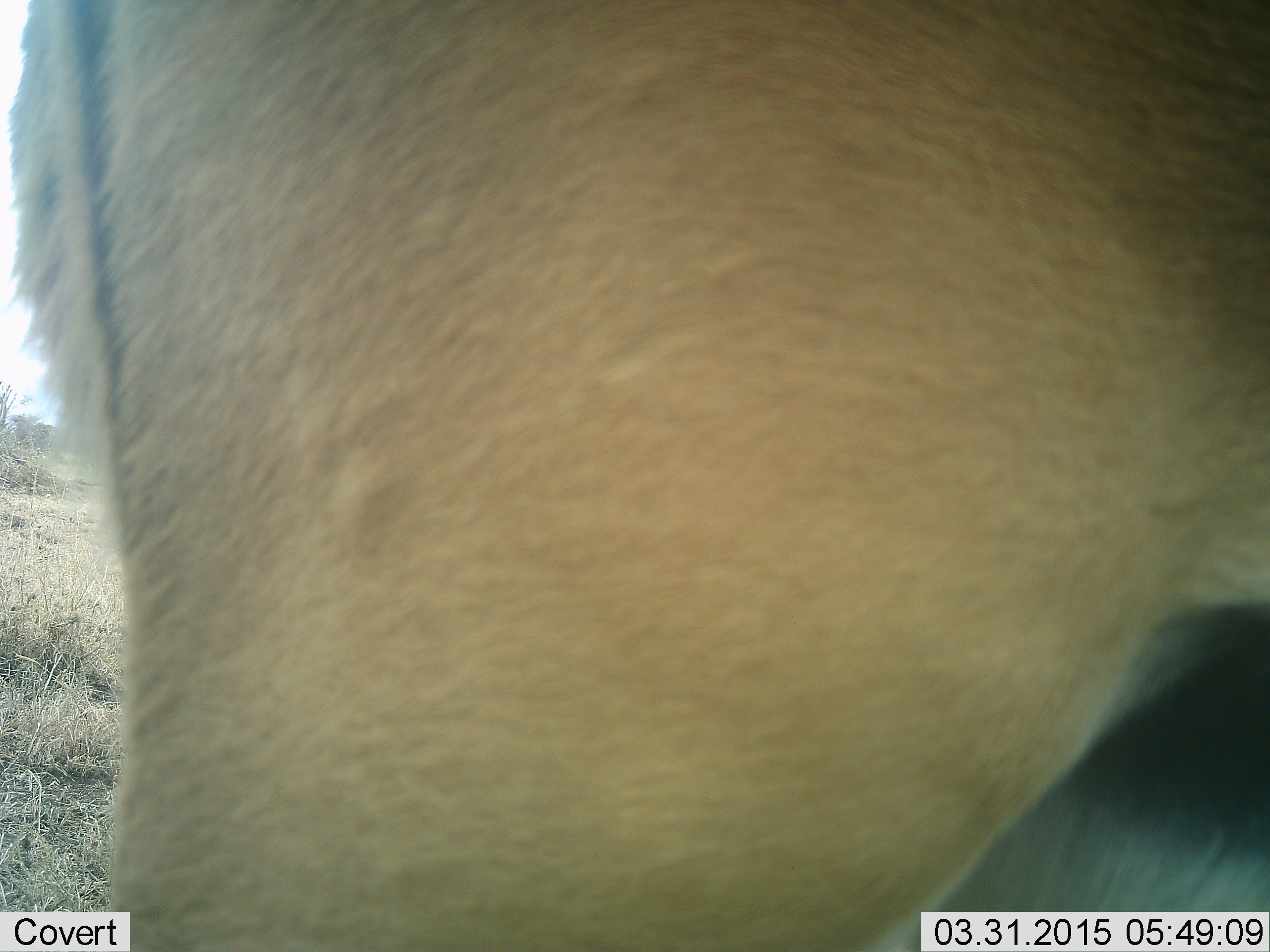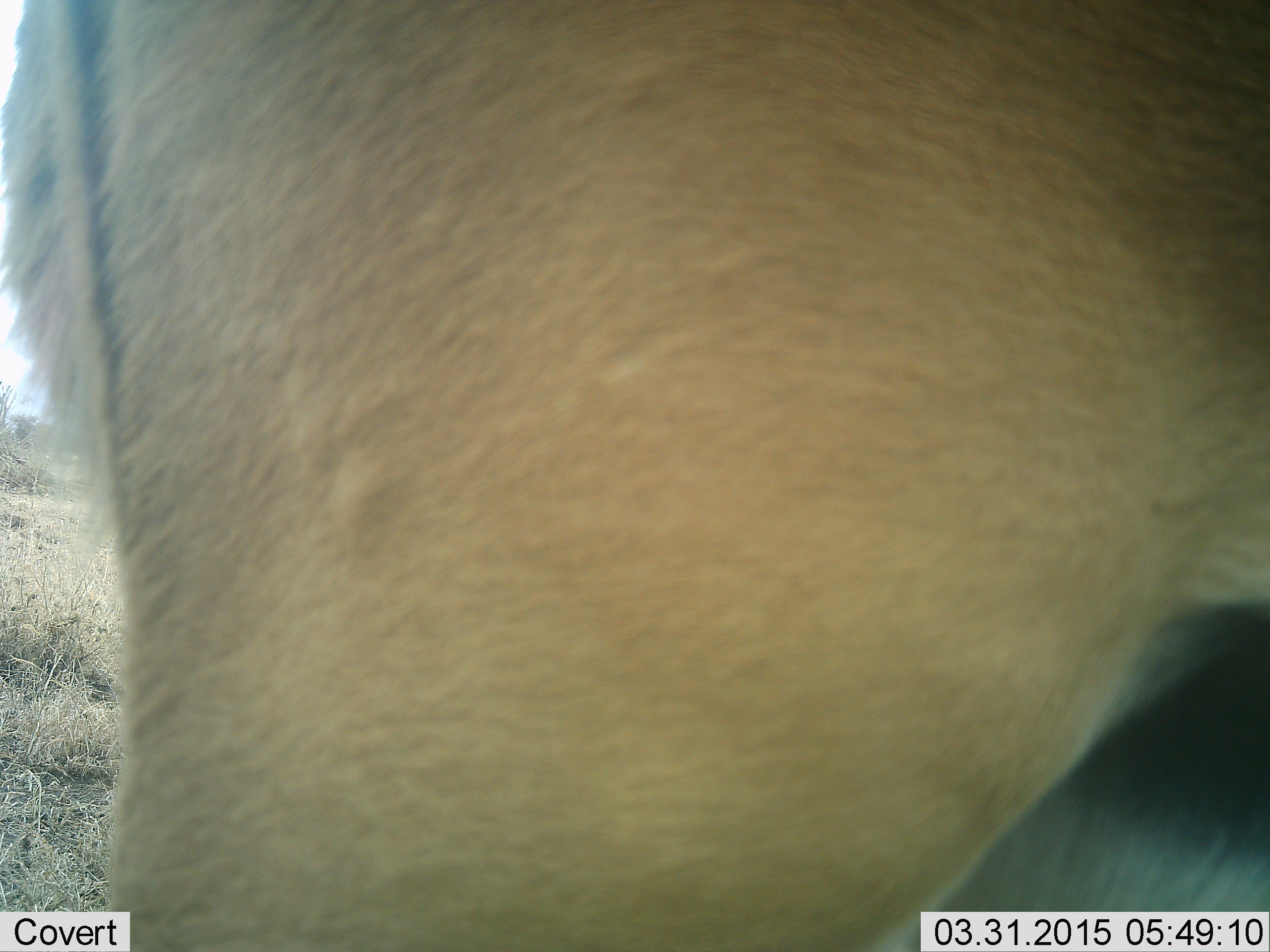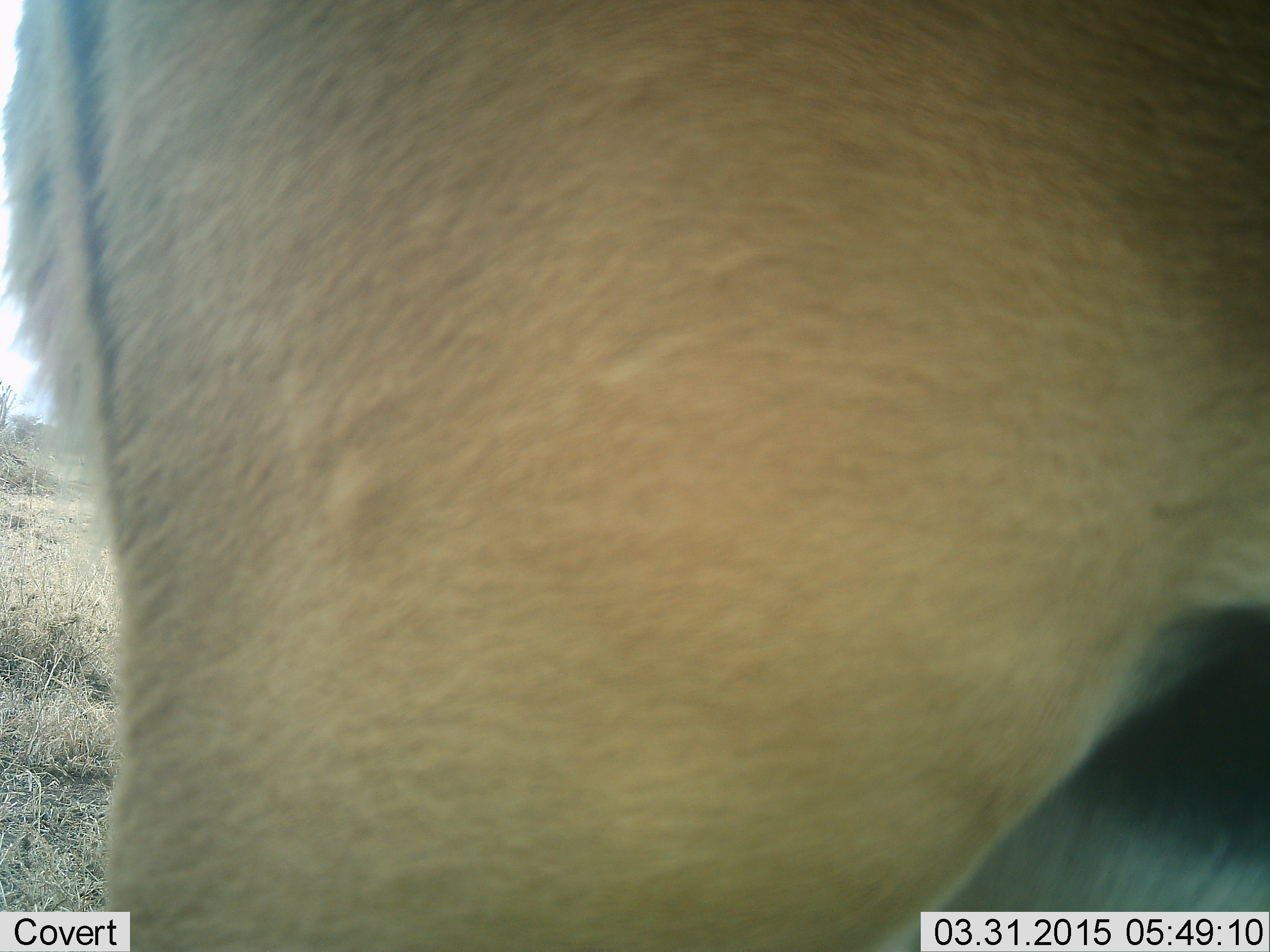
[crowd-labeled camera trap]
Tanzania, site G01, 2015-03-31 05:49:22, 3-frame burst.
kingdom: Animalia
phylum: Chordata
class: Mammalia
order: Artiodactyla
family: Bovidae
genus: Aepyceros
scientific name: Aepyceros melampus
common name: impala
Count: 1.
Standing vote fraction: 100%.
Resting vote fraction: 0%.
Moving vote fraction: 0%.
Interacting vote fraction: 0%.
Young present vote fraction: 0%.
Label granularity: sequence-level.